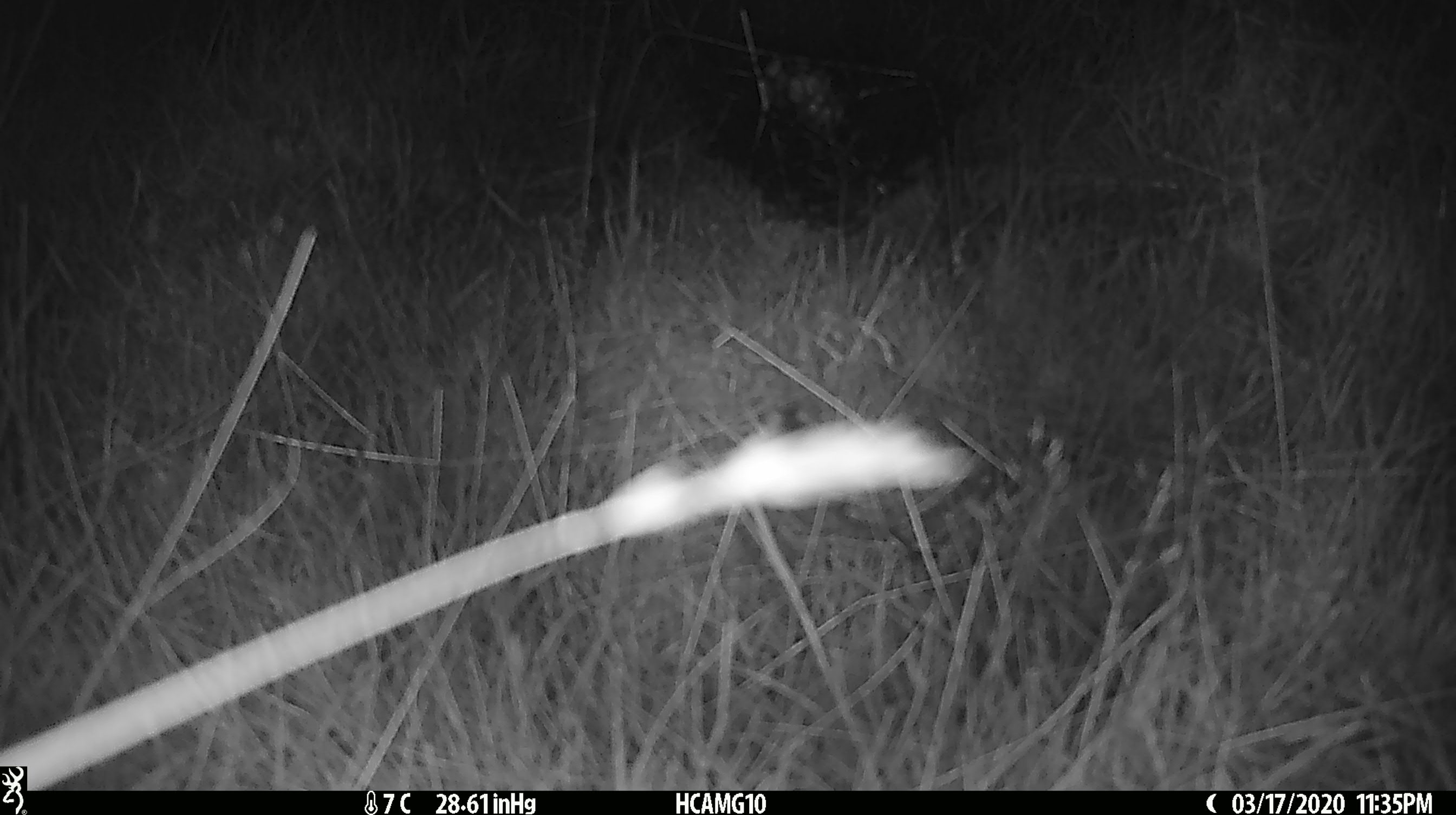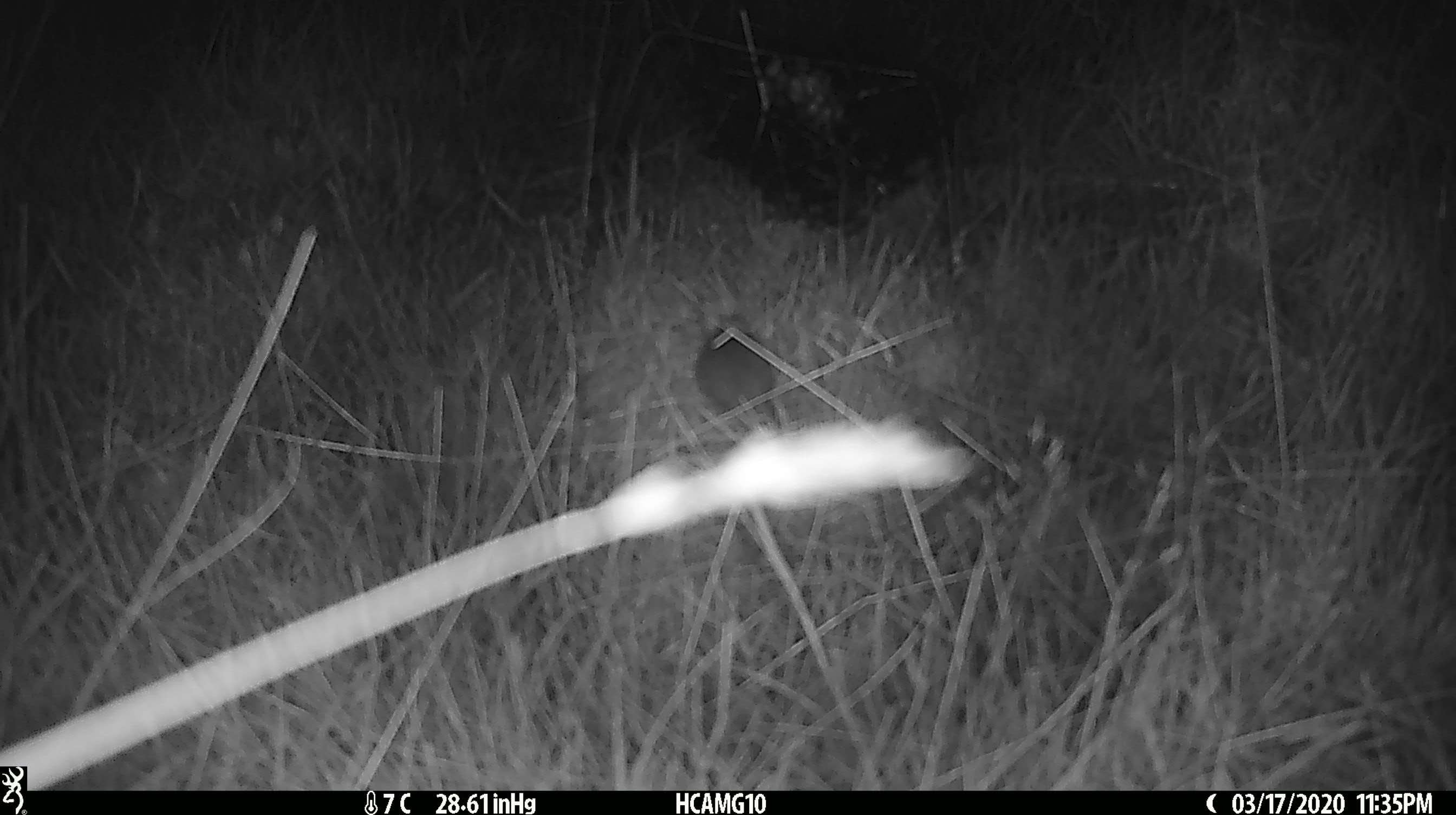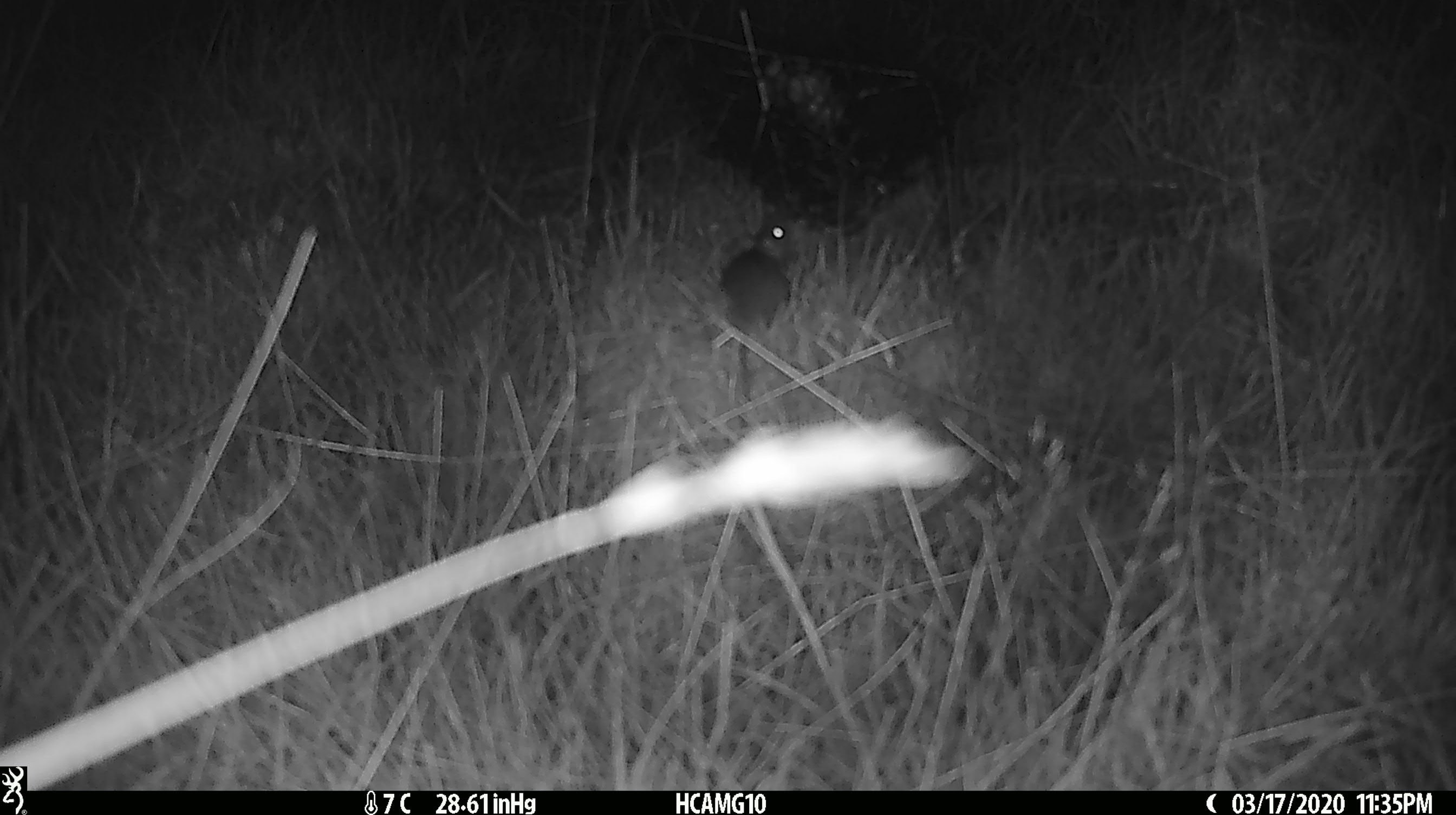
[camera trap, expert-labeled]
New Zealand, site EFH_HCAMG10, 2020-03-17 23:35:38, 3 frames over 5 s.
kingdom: Animalia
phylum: Chordata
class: Mammalia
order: Rodentia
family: Muridae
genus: Mus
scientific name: Mus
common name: mouse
Mouse (Mus).